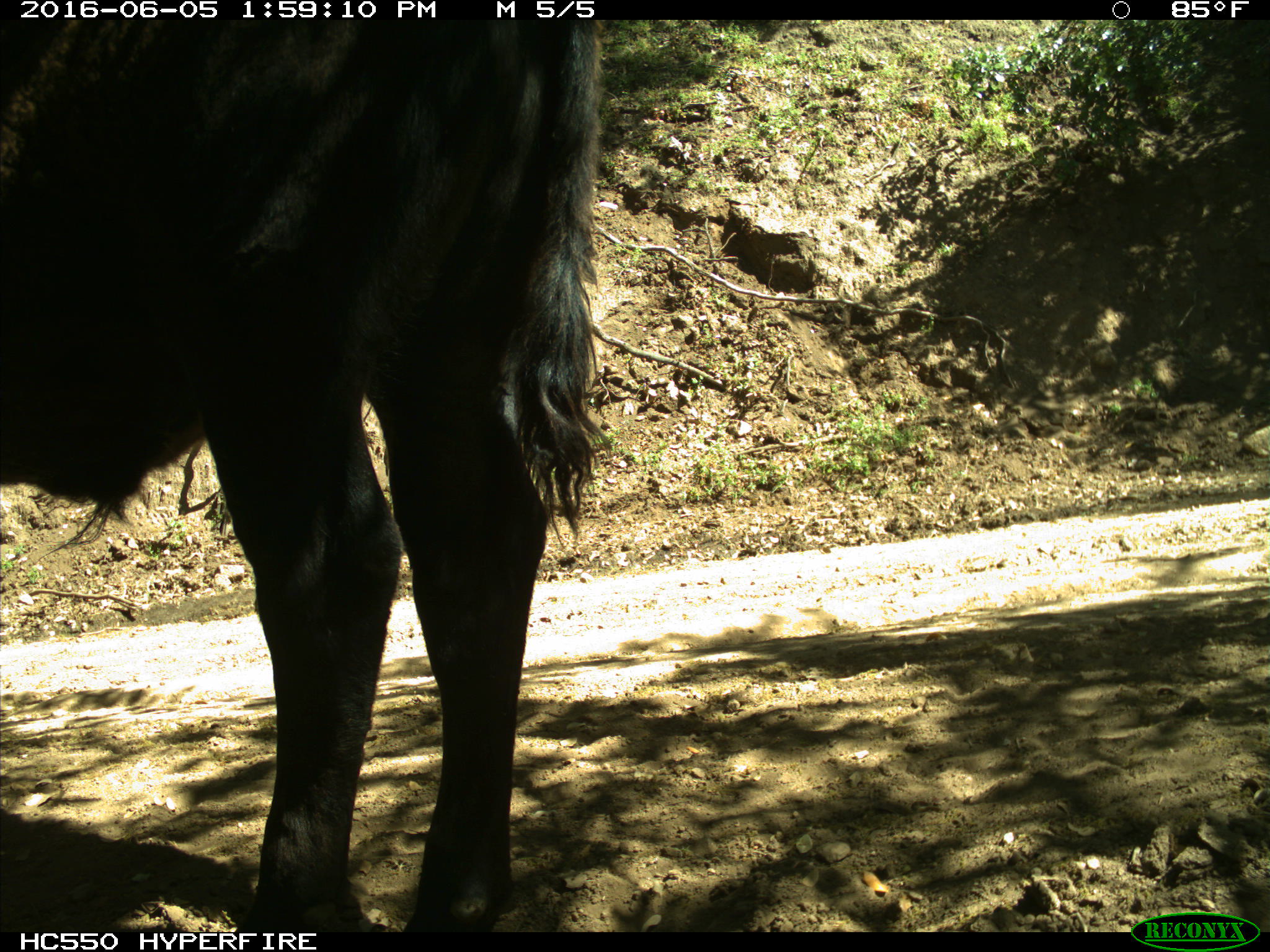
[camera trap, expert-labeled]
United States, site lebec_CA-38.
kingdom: Animalia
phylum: Chordata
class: Mammalia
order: Artiodactyla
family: Bovidae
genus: Bos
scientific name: Bos taurus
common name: domestic cow